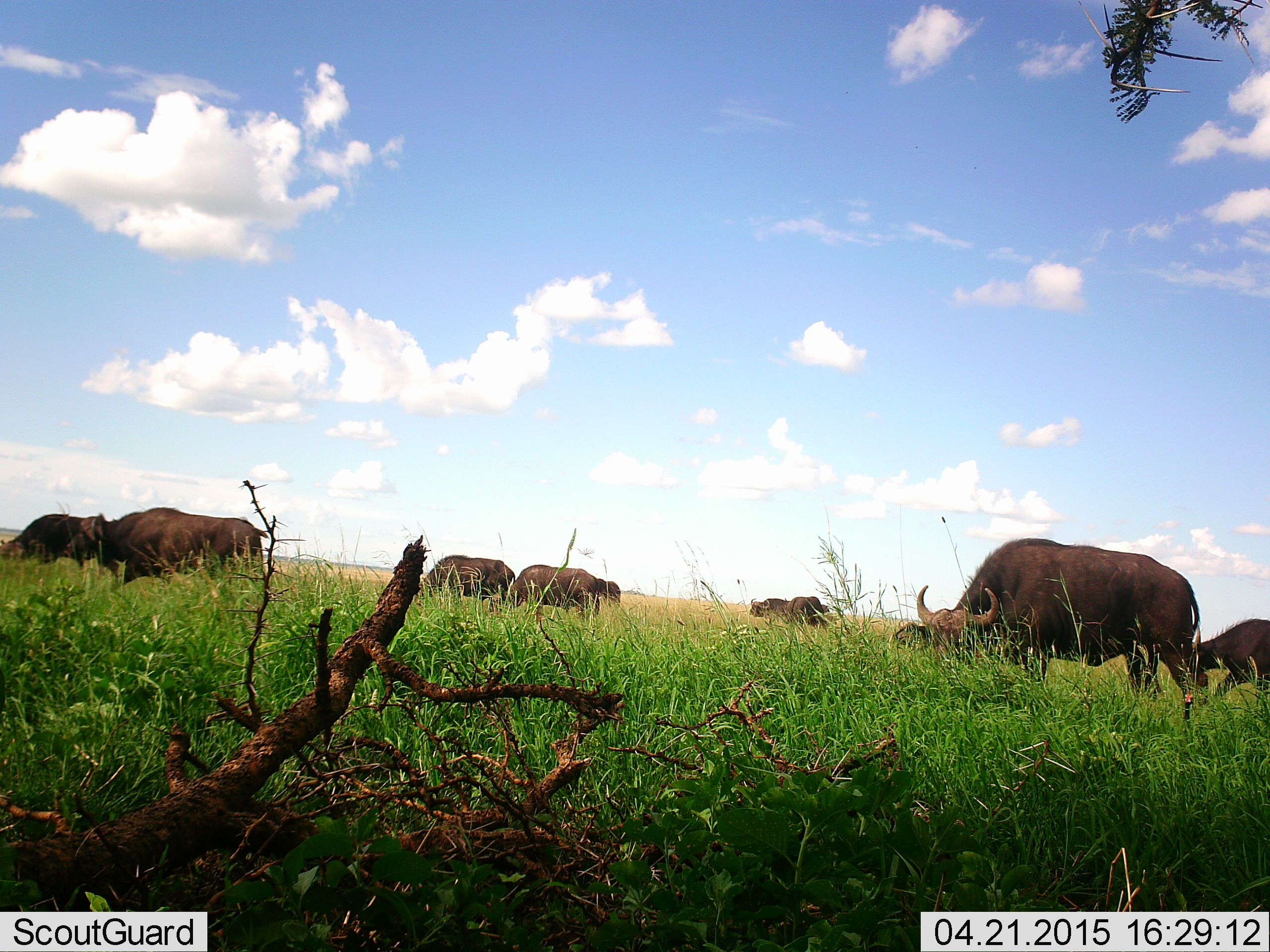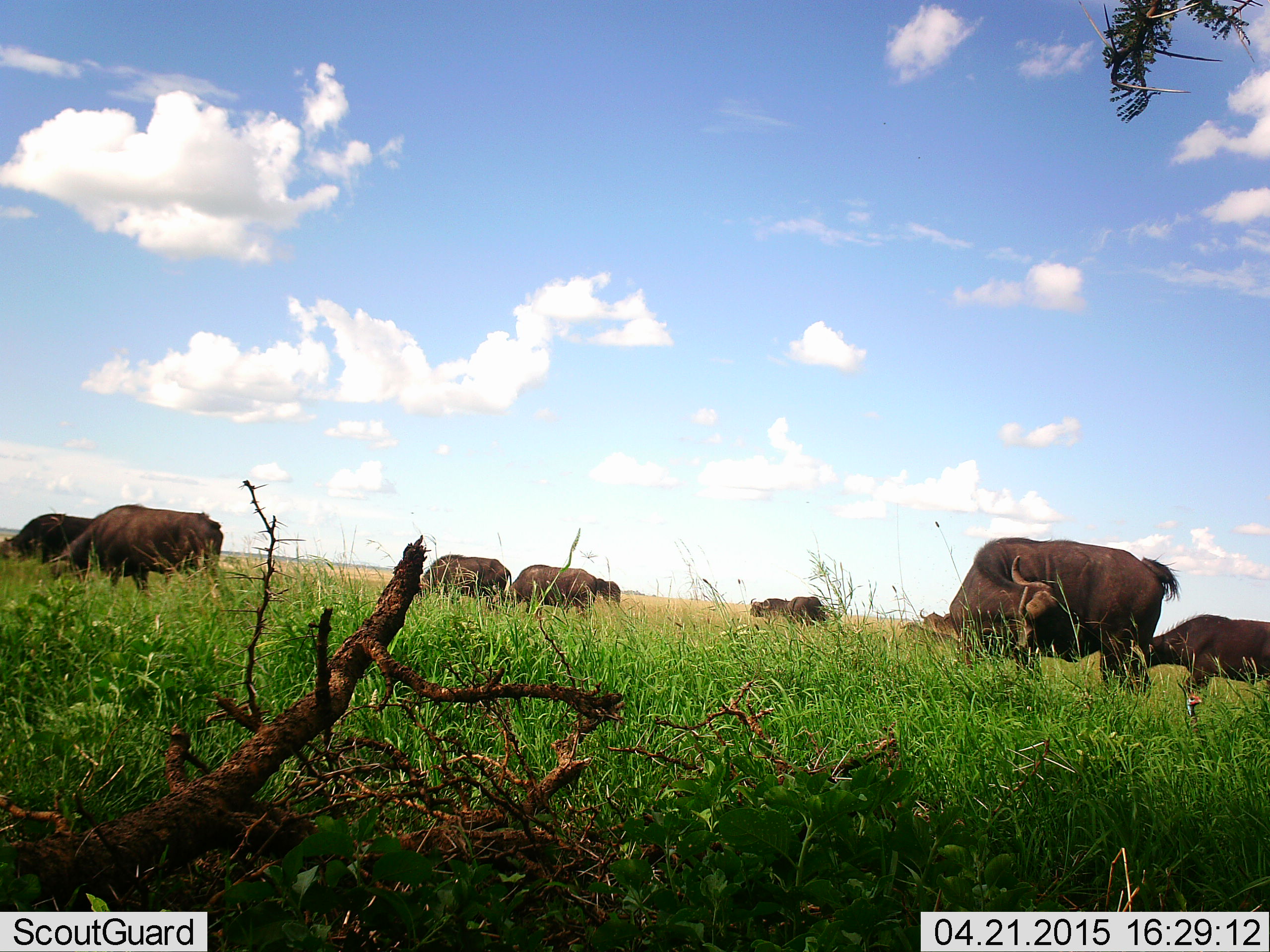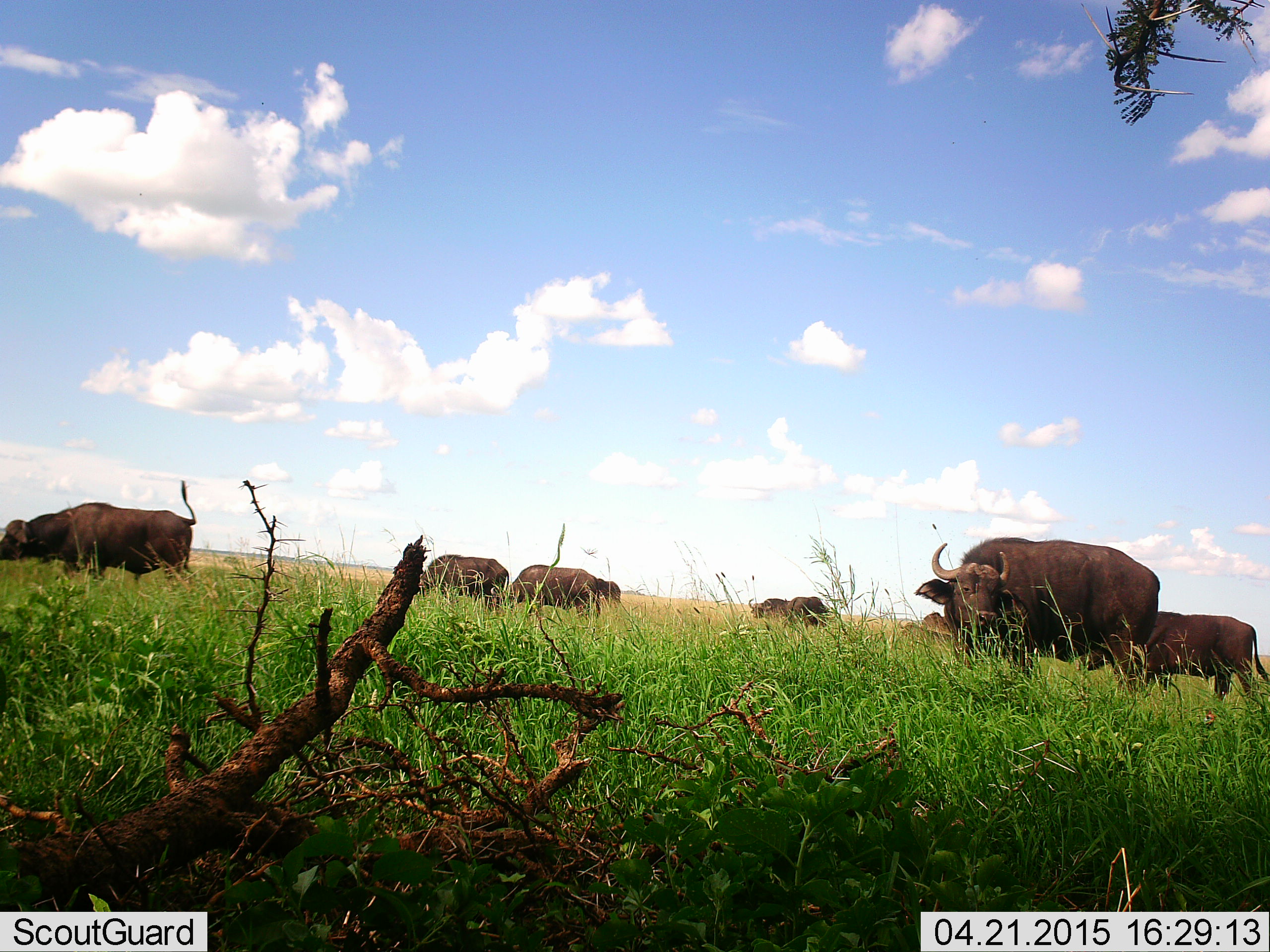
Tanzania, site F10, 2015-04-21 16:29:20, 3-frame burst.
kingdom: Animalia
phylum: Chordata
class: Mammalia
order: Artiodactyla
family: Bovidae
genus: Syncerus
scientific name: Syncerus caffer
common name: cape buffalo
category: buffalo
Buffalo (cape buffalo) (Syncerus caffer), count 8. Behavior (volunteer vote fractions): standing 70%, resting 10%, moving 20%, interacting 0%. Young present (vote fraction): 0%. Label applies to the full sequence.